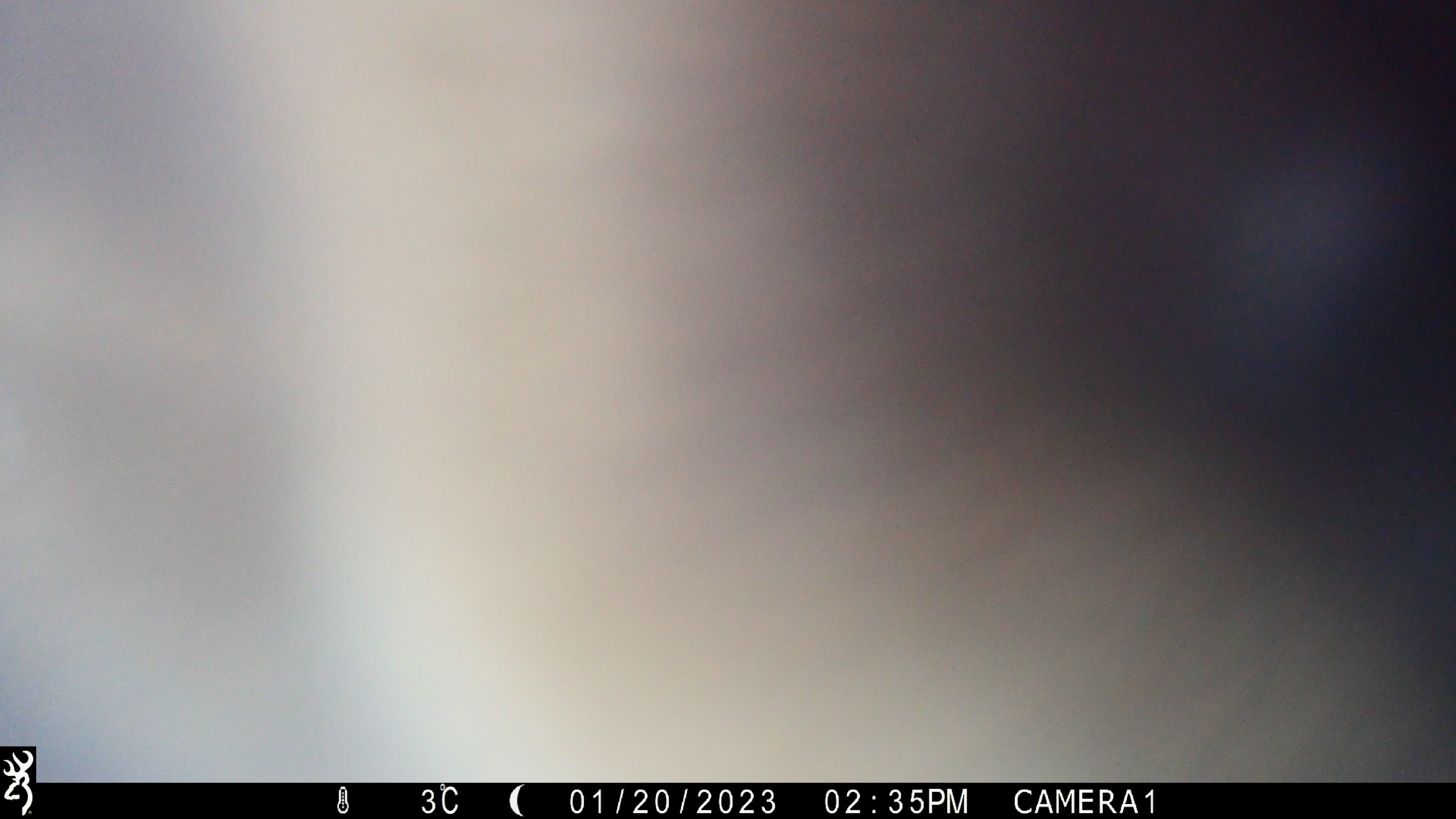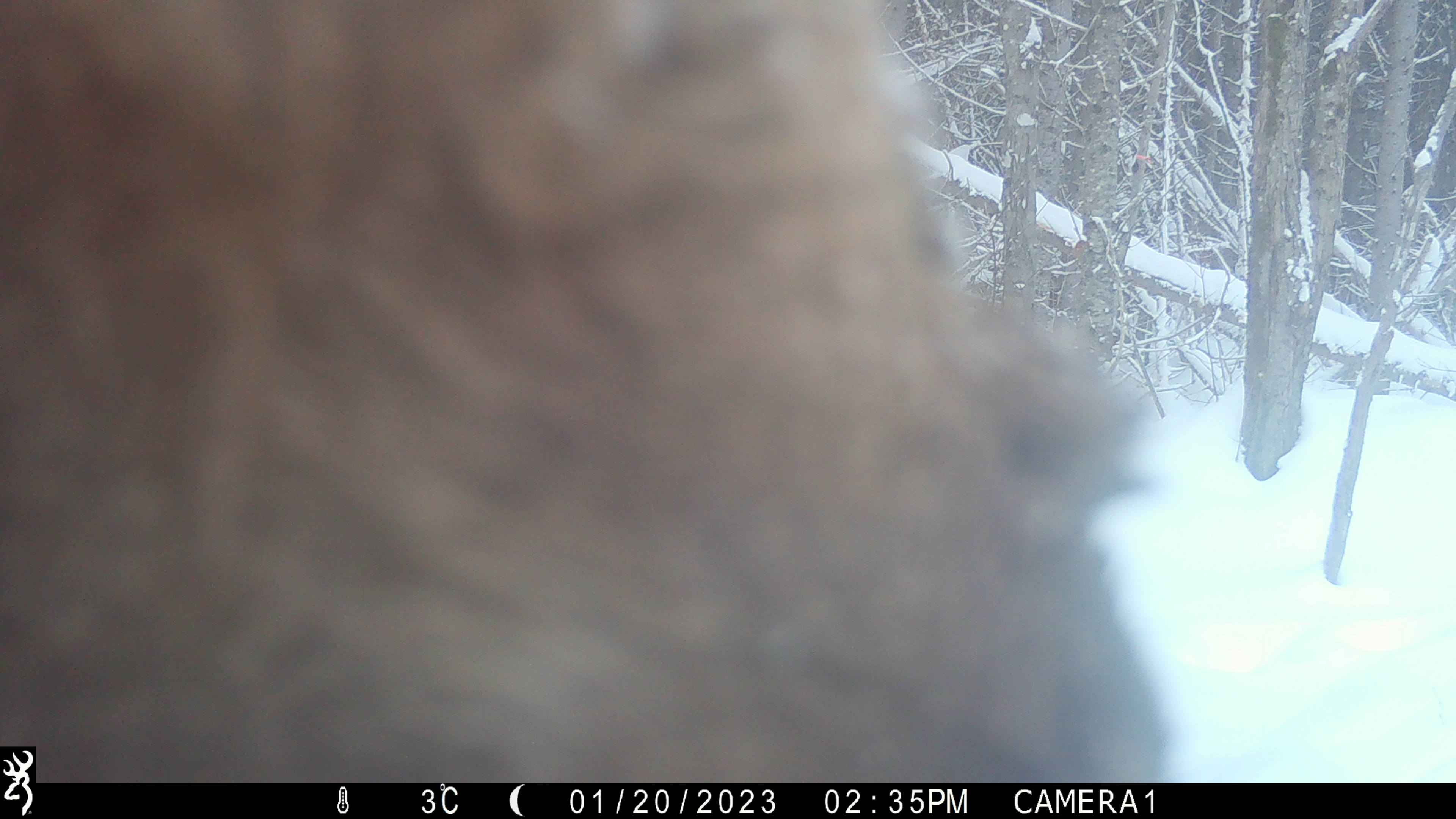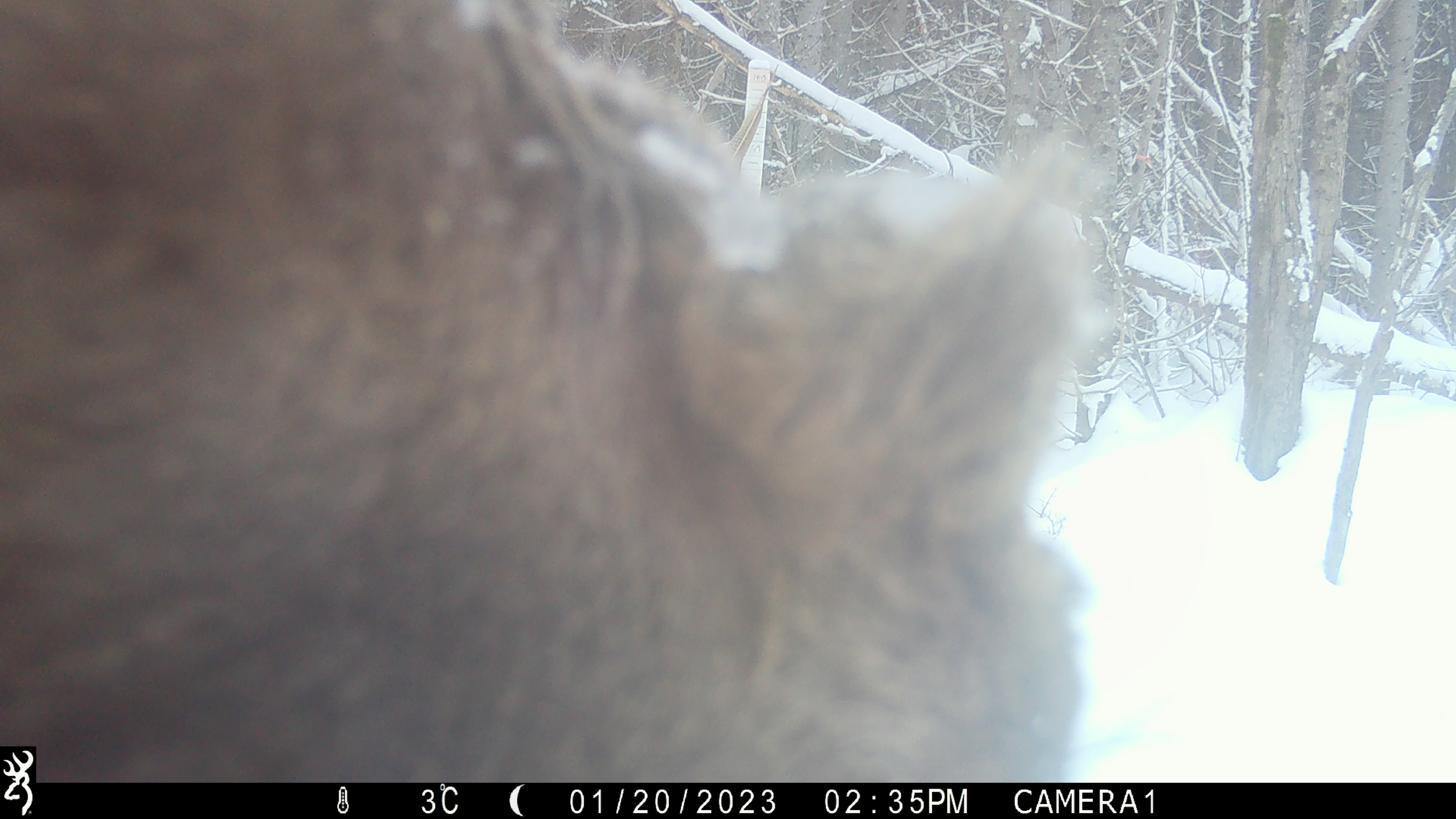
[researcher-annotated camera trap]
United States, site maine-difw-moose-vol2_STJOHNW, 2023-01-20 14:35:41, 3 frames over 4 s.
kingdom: Animalia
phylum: Chordata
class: Mammalia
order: Artiodactyla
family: Cervidae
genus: Alces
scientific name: Alces alces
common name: moose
Moose (Alces alces).